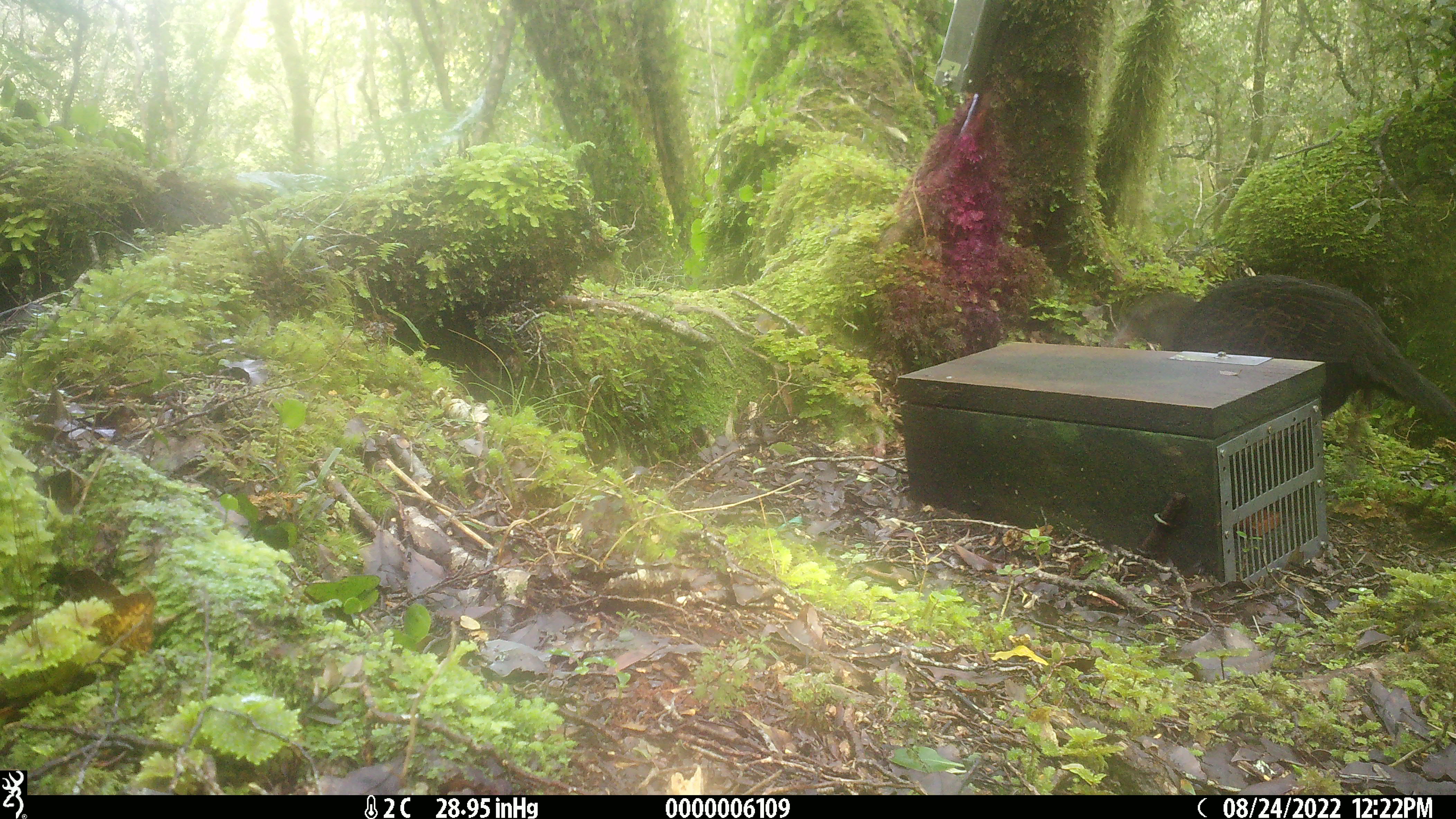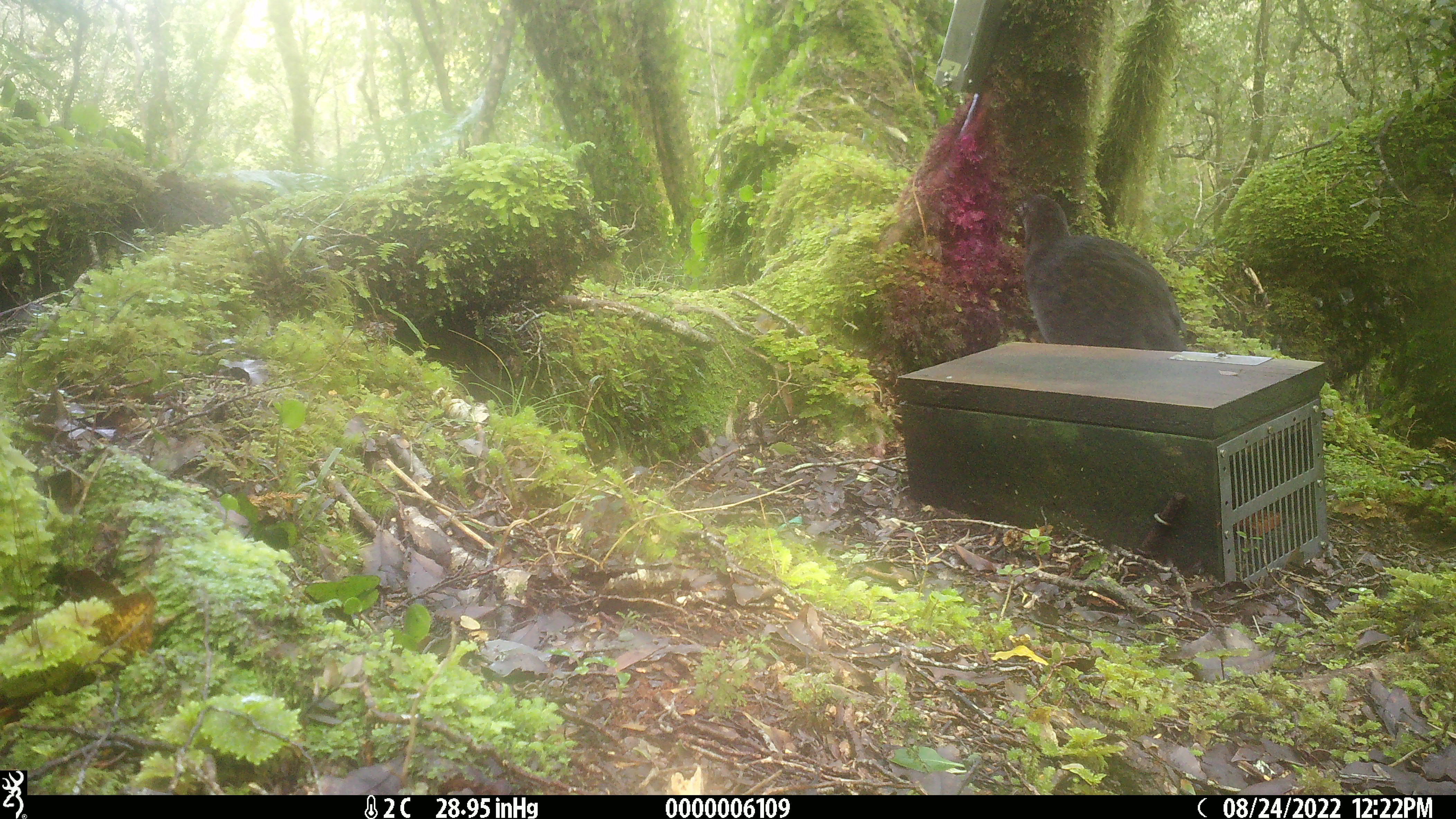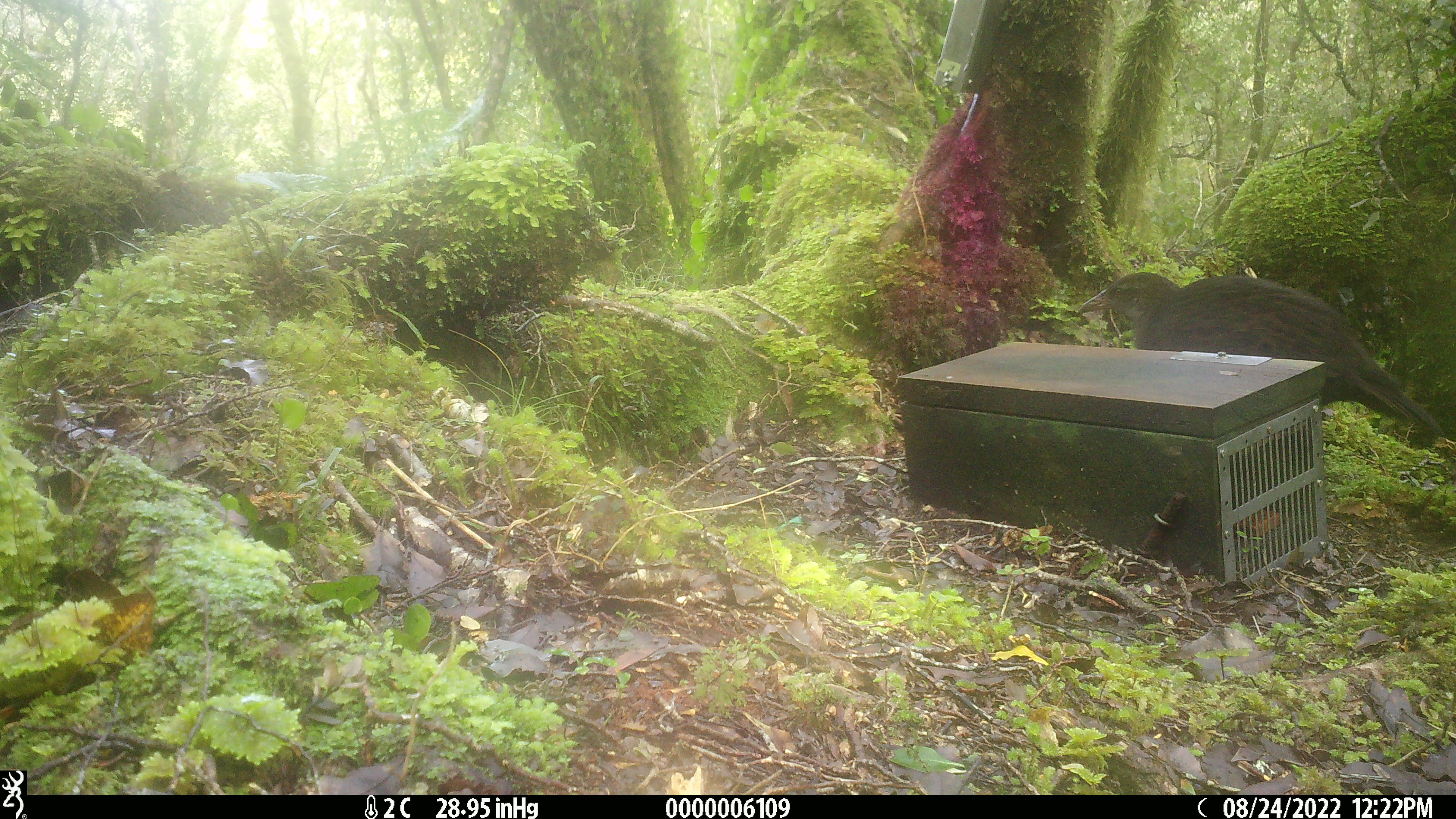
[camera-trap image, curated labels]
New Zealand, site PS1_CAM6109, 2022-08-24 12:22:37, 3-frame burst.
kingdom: Animalia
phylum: Chordata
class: Aves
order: Gruiformes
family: Rallidae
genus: Gallirallus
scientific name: Gallirallus australis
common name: weka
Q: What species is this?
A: Weka (Gallirallus australis).